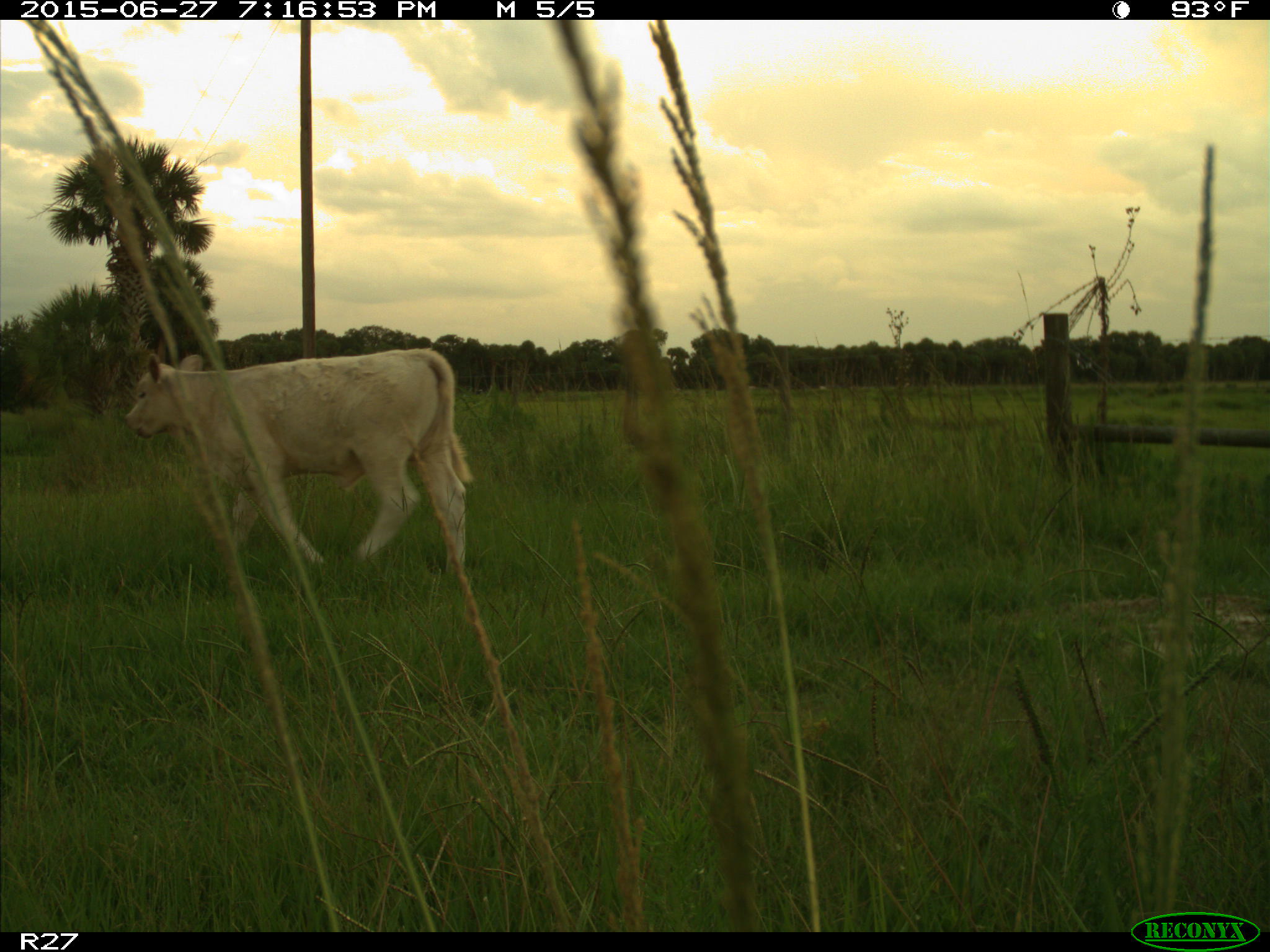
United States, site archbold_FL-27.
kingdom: Animalia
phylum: Chordata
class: Mammalia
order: Artiodactyla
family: Bovidae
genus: Bos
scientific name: Bos taurus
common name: domestic cow